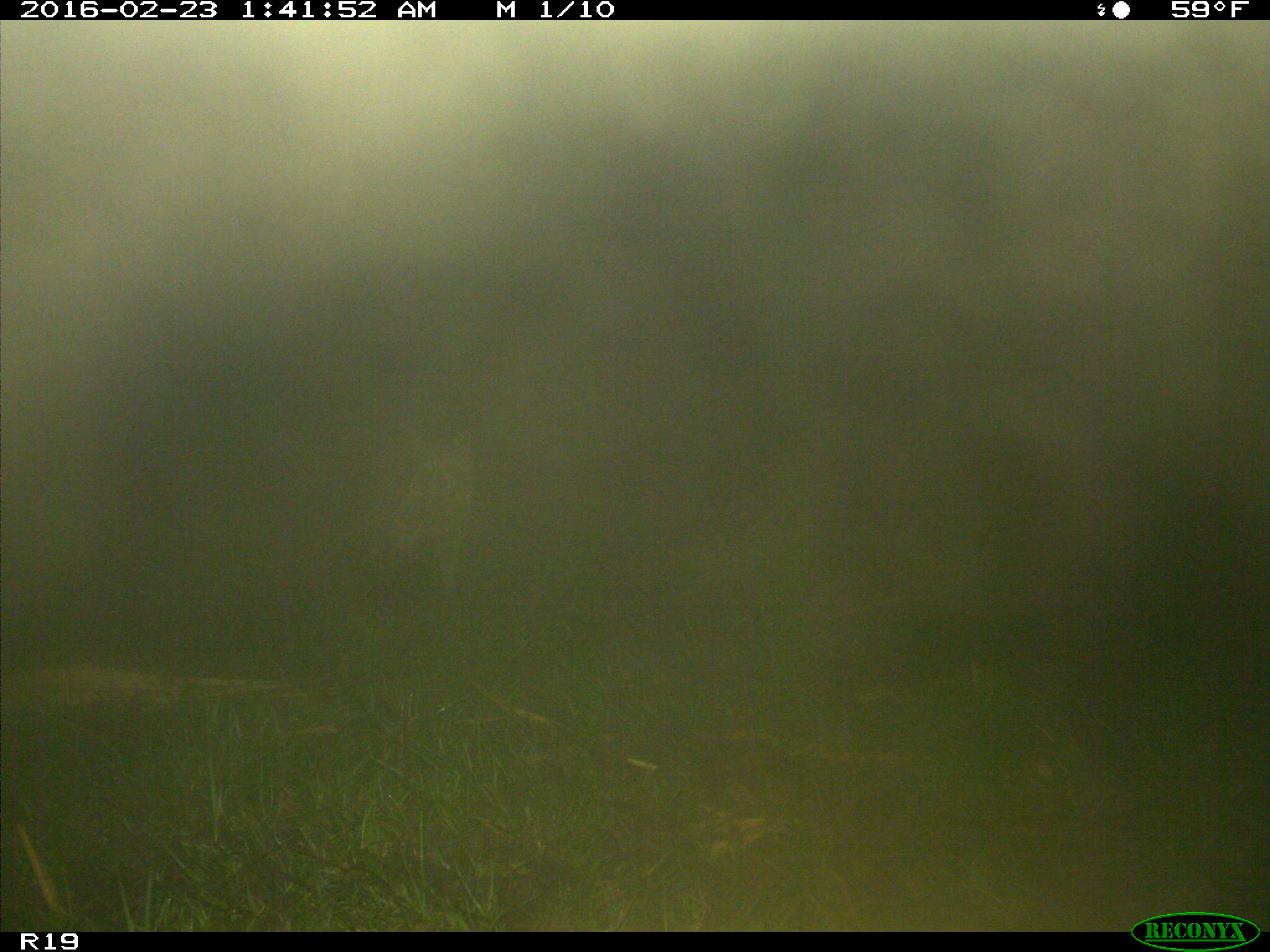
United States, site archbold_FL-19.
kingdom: Animalia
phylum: Chordata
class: Mammalia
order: Carnivora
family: Procyonidae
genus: Procyon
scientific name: Procyon lotor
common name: common raccoon